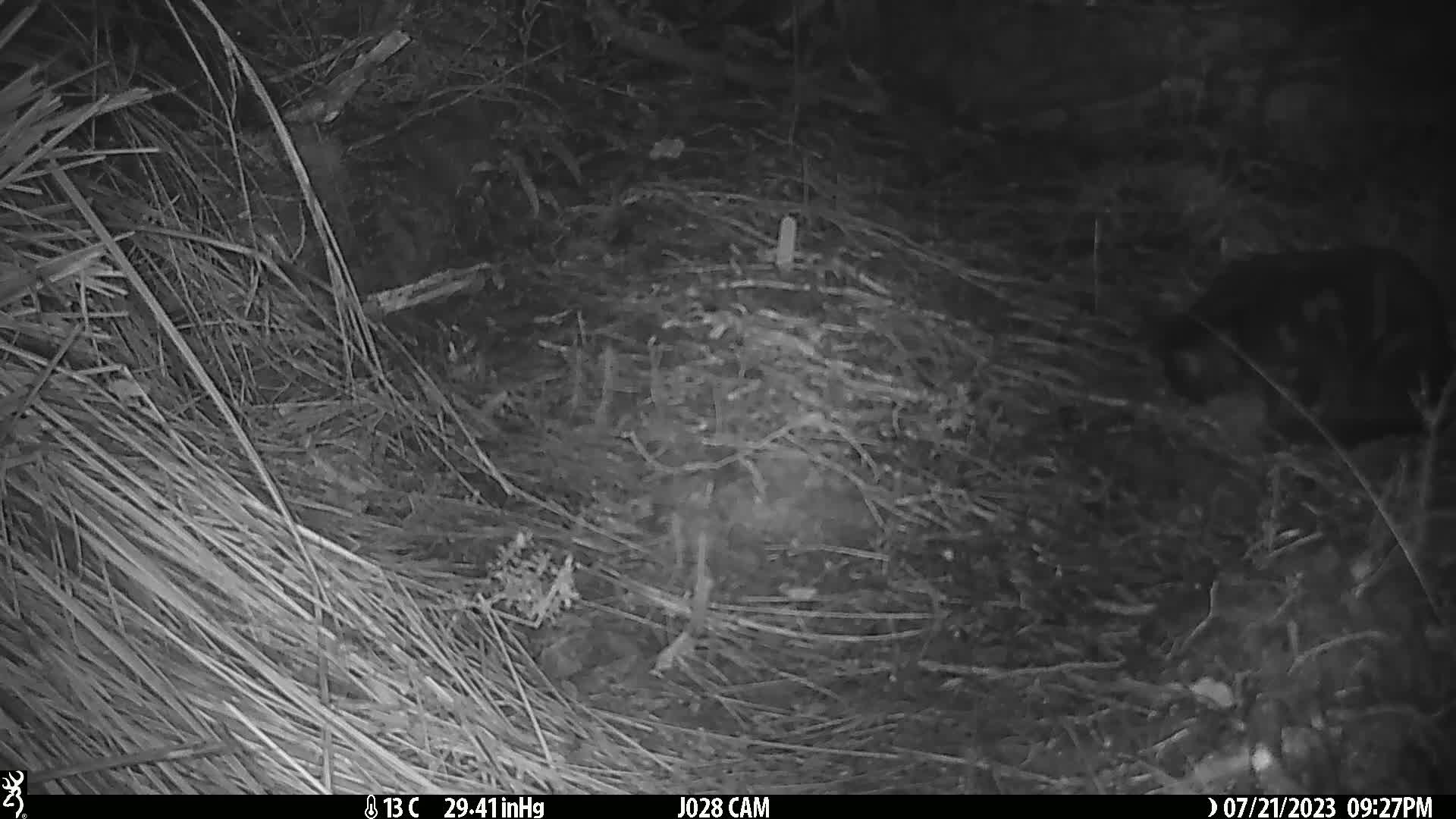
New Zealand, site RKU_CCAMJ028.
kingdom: Animalia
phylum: Chordata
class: Mammalia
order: Carnivora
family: Felidae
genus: Felis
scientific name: Felis catus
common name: domestic cat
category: cat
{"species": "cat (domestic cat) (Felis catus)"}